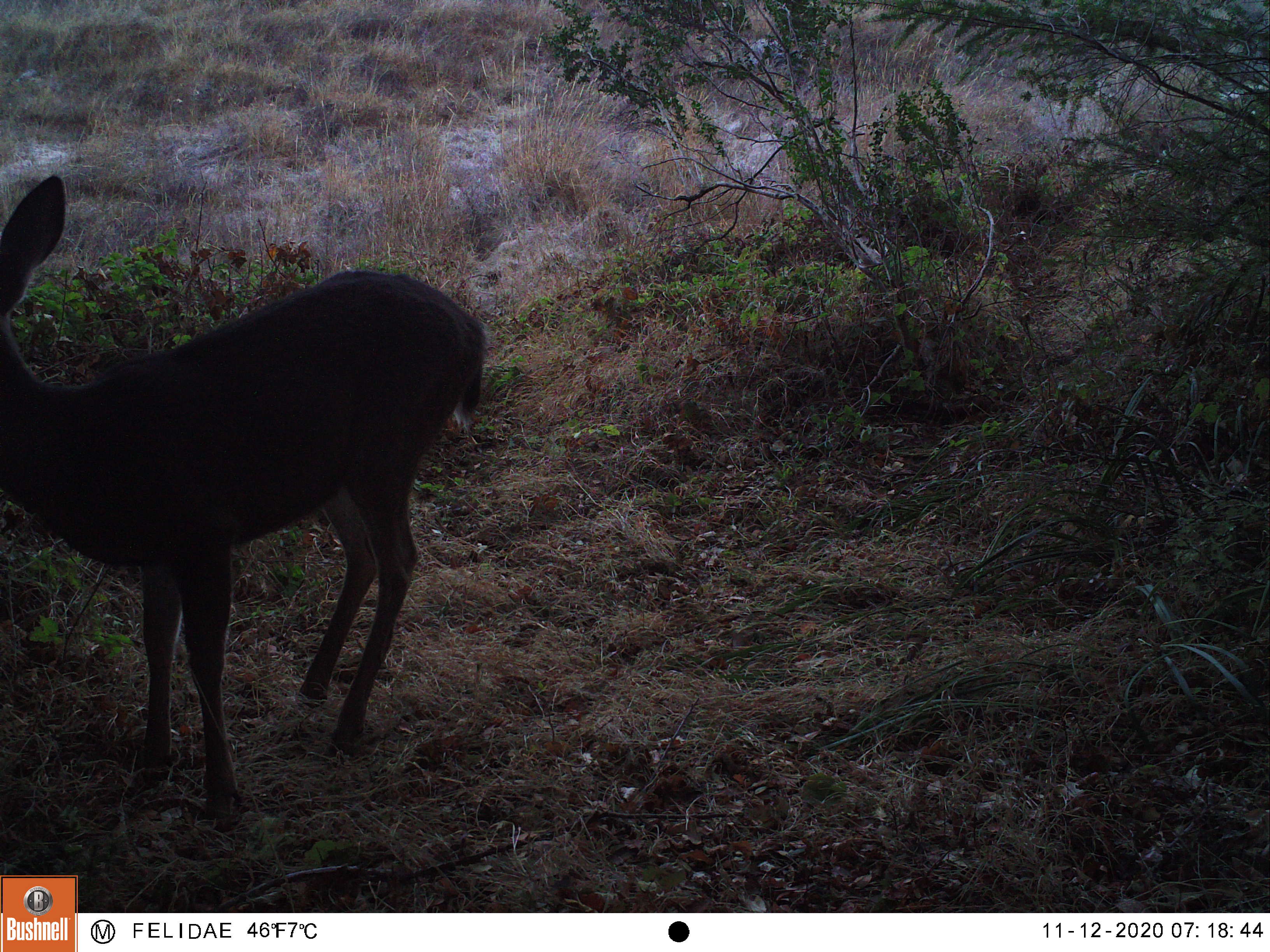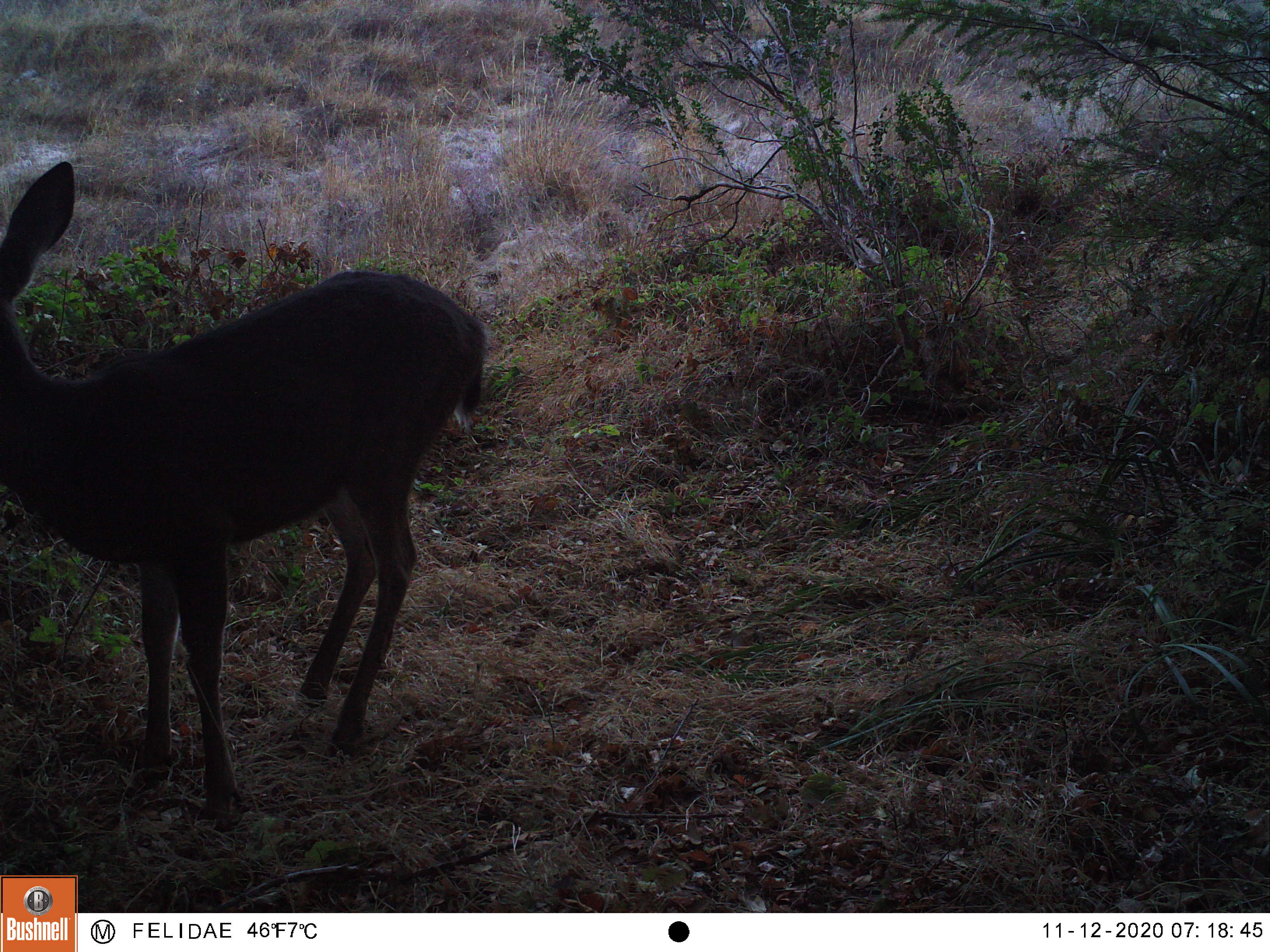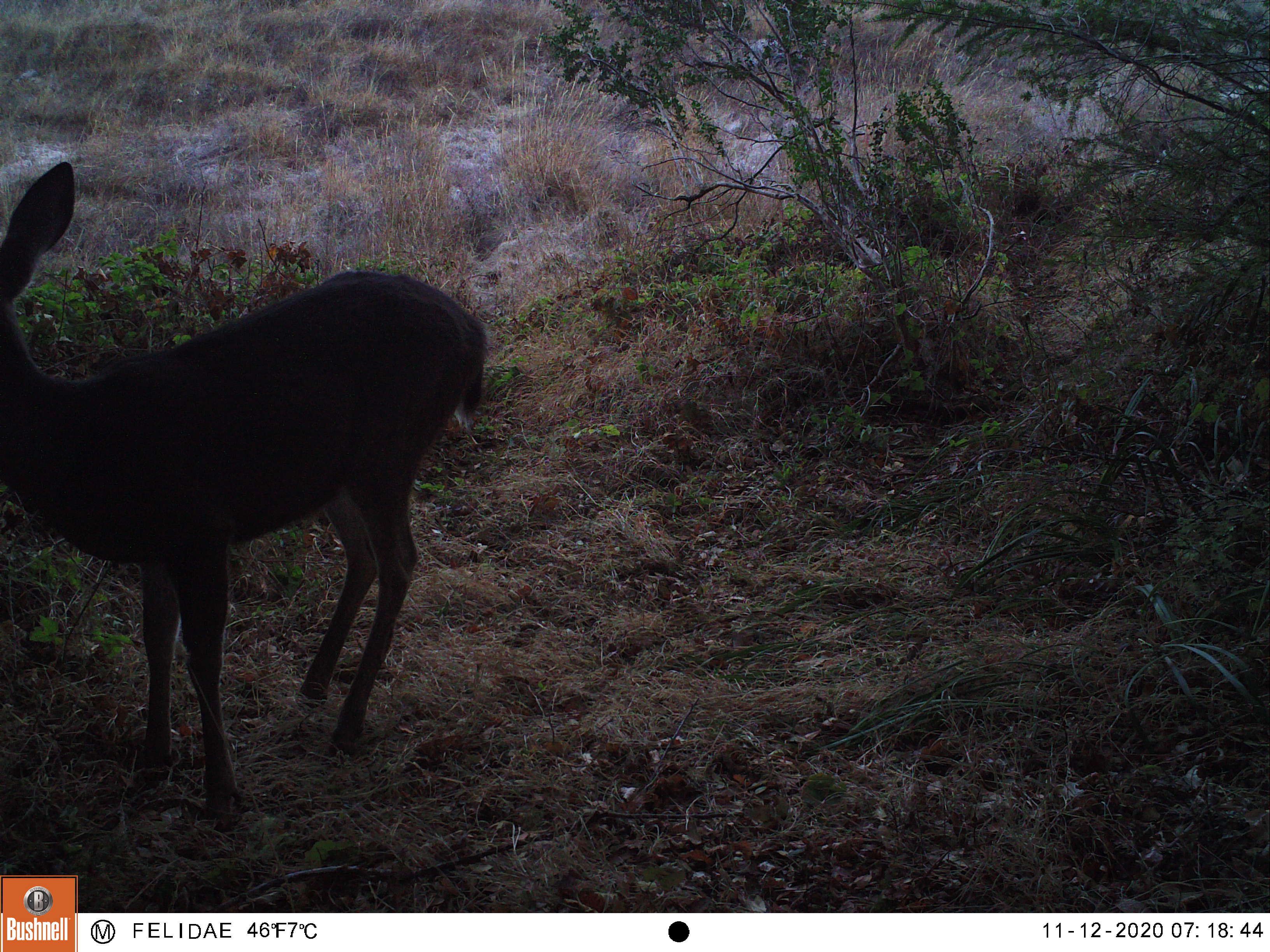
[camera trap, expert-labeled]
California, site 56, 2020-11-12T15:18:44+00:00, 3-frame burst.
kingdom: Animalia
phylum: Chordata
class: Mammalia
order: Artiodactyla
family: Cervidae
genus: Odocoileus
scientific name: Odocoileus hemionus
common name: mule deer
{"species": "mule deer (Odocoileus hemionus)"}